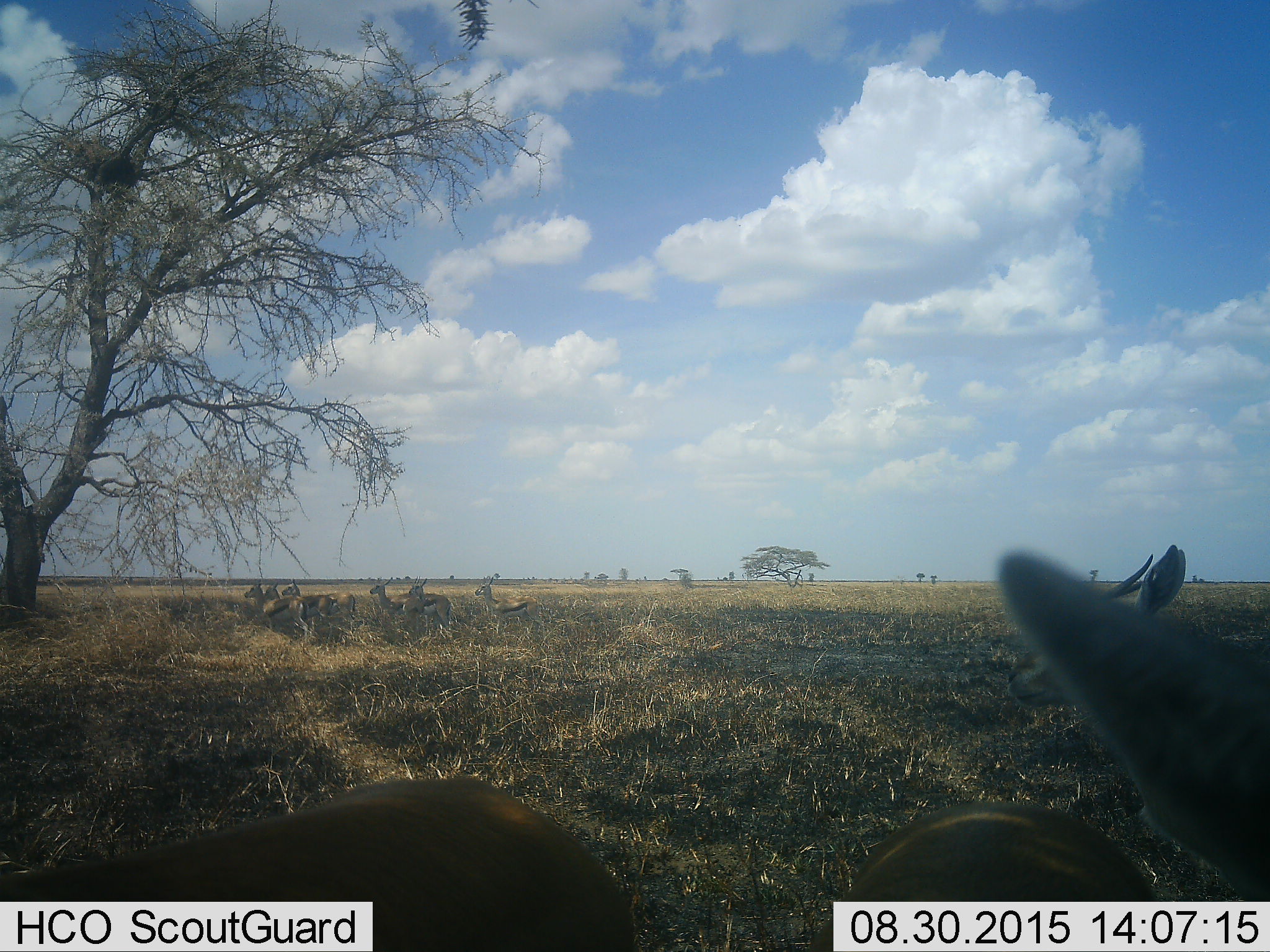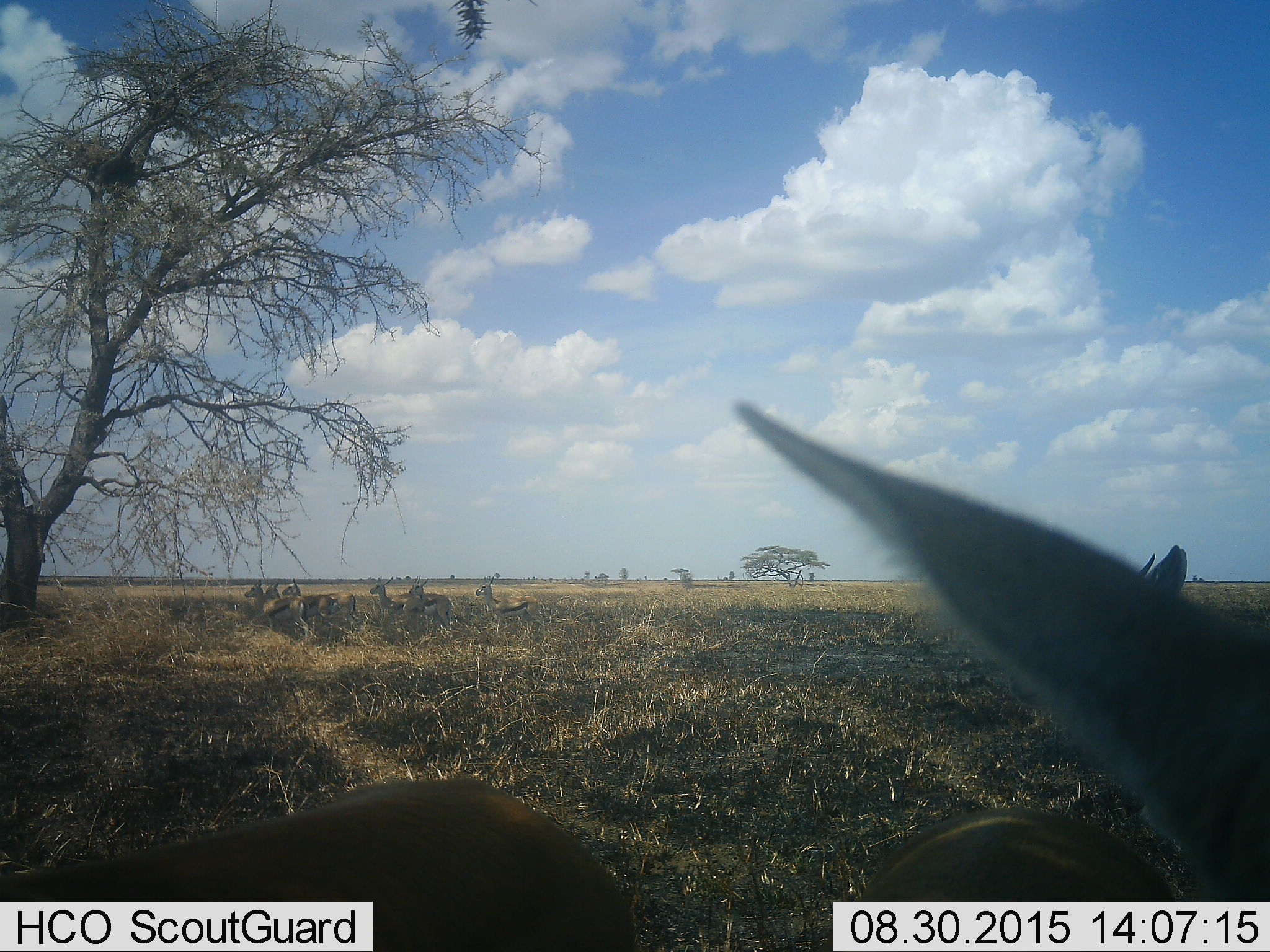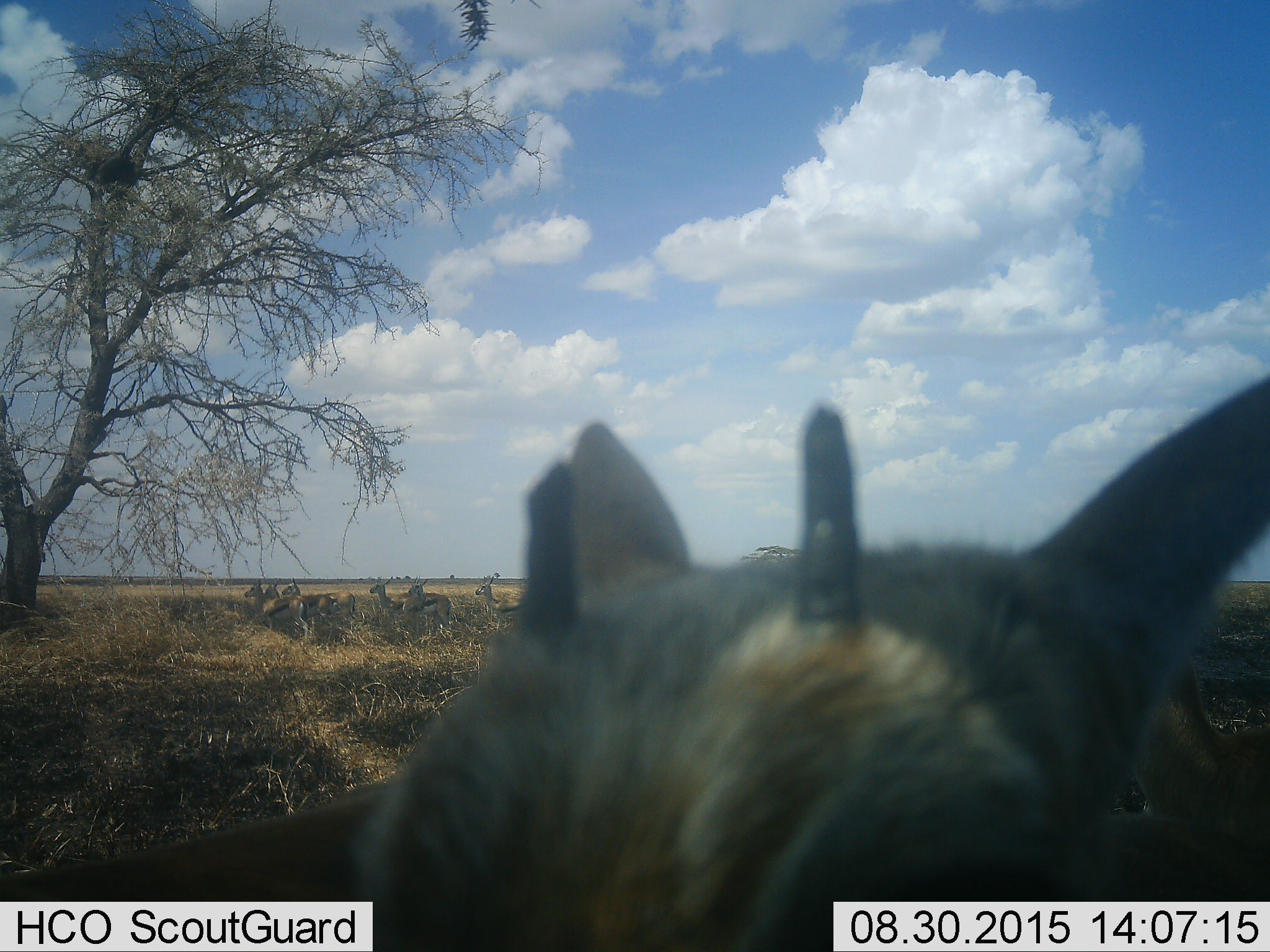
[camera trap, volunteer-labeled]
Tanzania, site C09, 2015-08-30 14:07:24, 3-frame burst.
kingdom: Animalia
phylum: Chordata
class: Mammalia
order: Artiodactyla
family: Bovidae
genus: Eudorcas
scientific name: Eudorcas thomsonii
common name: thomson's gazelle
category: gazellethomsons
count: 8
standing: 75%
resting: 6%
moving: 25%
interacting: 6%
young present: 12%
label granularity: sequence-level